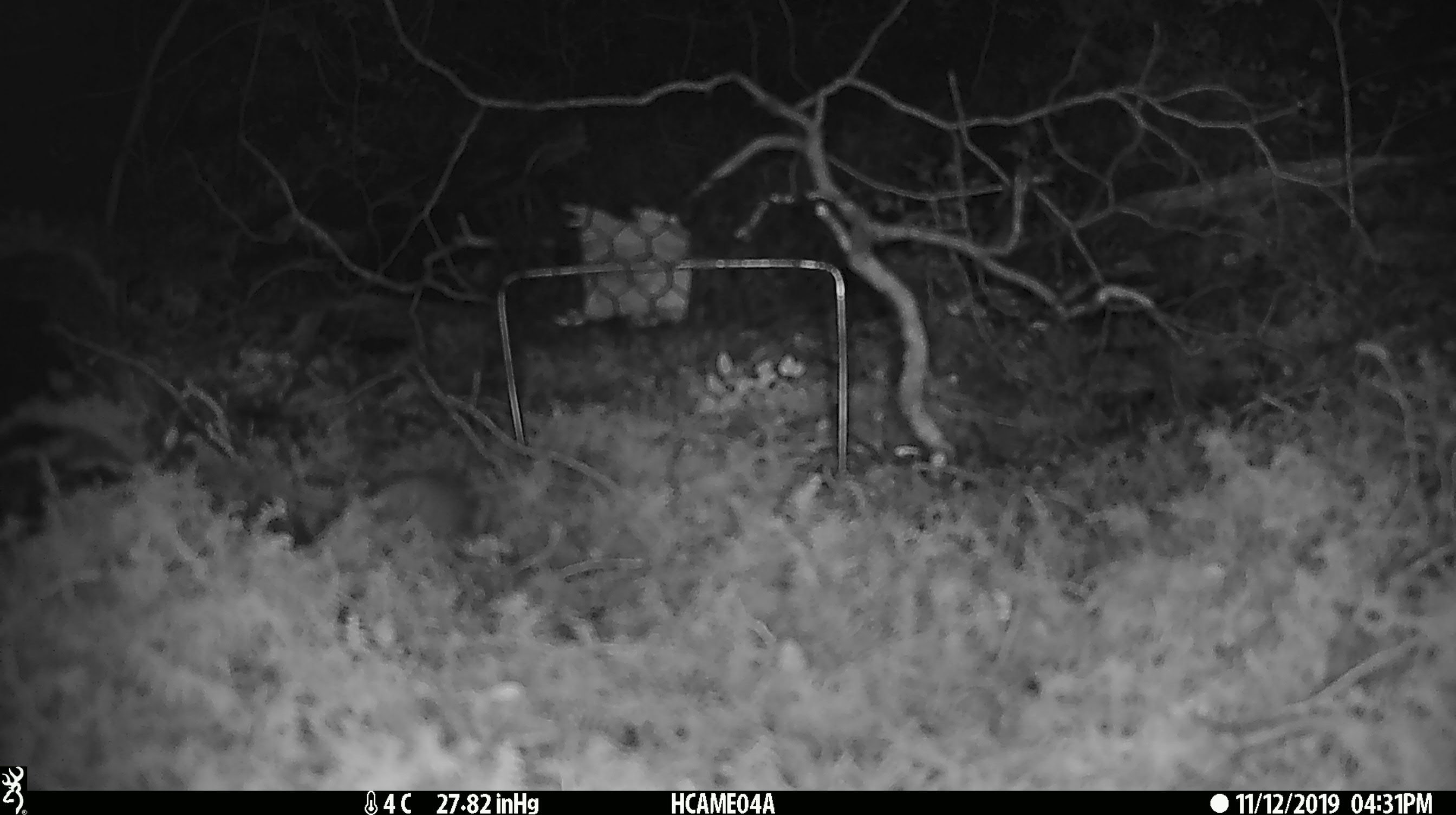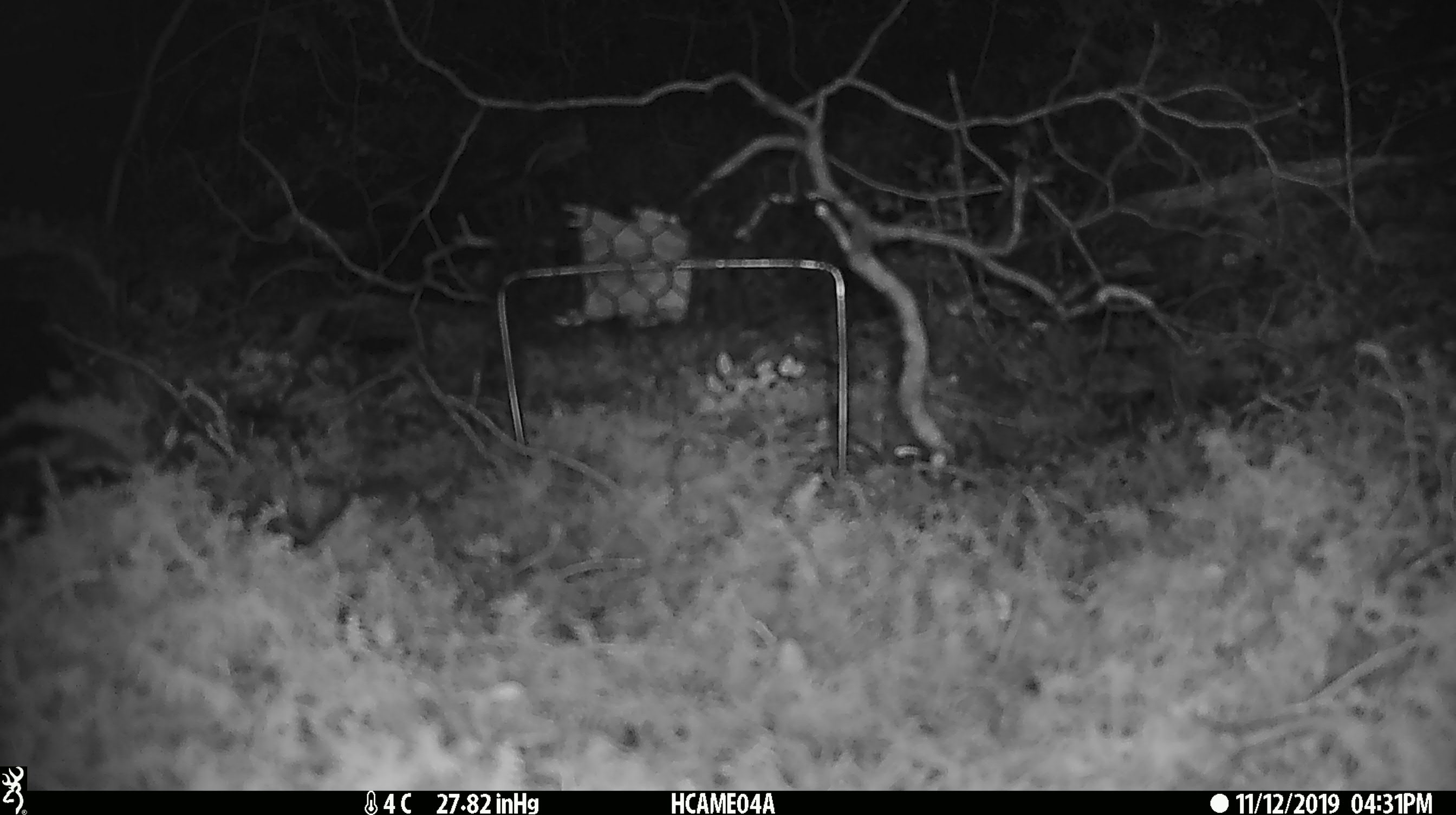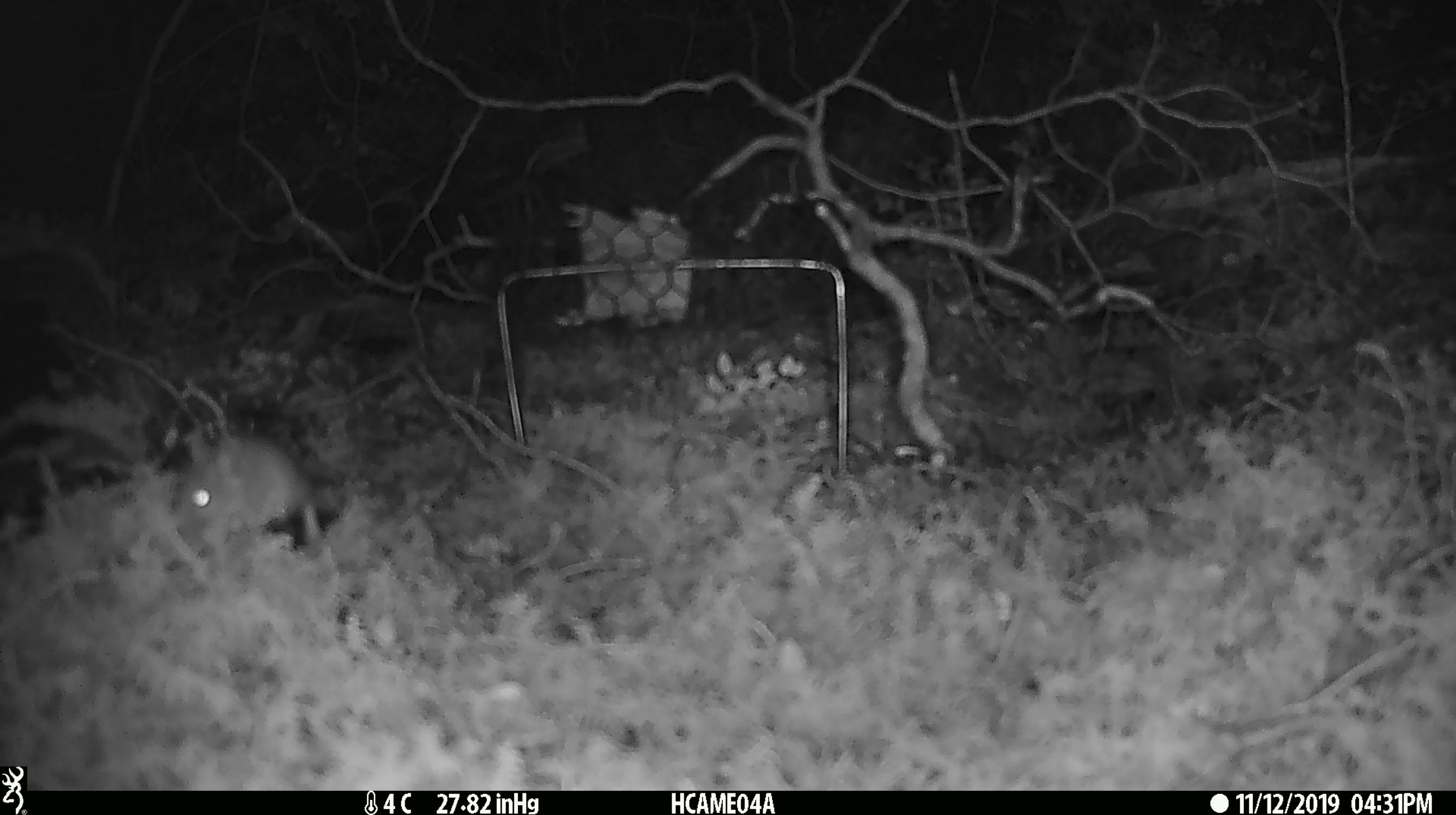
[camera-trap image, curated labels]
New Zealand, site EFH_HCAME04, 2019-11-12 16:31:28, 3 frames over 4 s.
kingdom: Animalia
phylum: Chordata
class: Mammalia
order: Rodentia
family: Muridae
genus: Mus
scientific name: Mus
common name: mouse